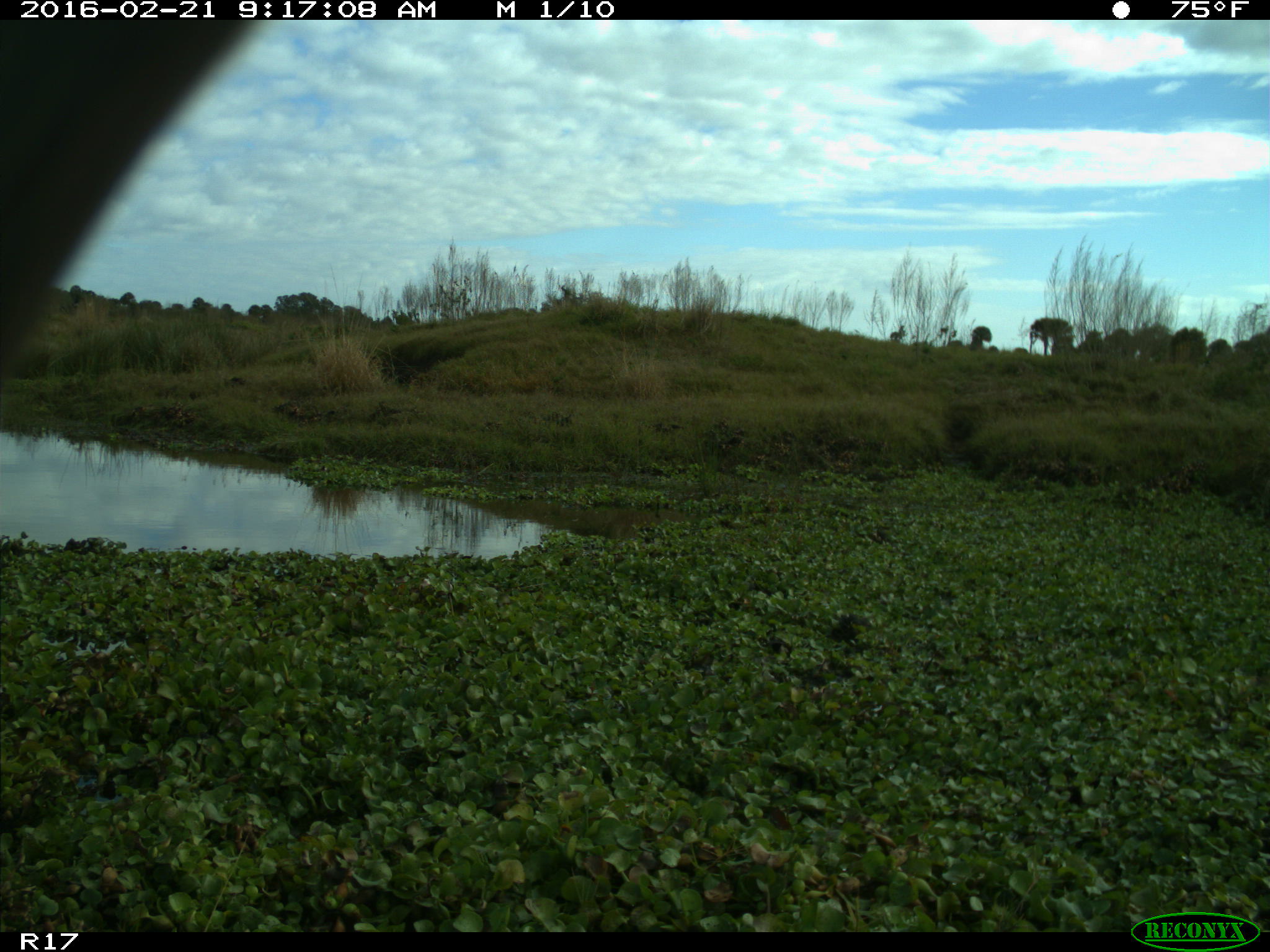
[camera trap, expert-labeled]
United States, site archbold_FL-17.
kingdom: Animalia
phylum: Chordata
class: Mammalia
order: Artiodactyla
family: Bovidae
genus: Bos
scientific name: Bos taurus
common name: domestic cow